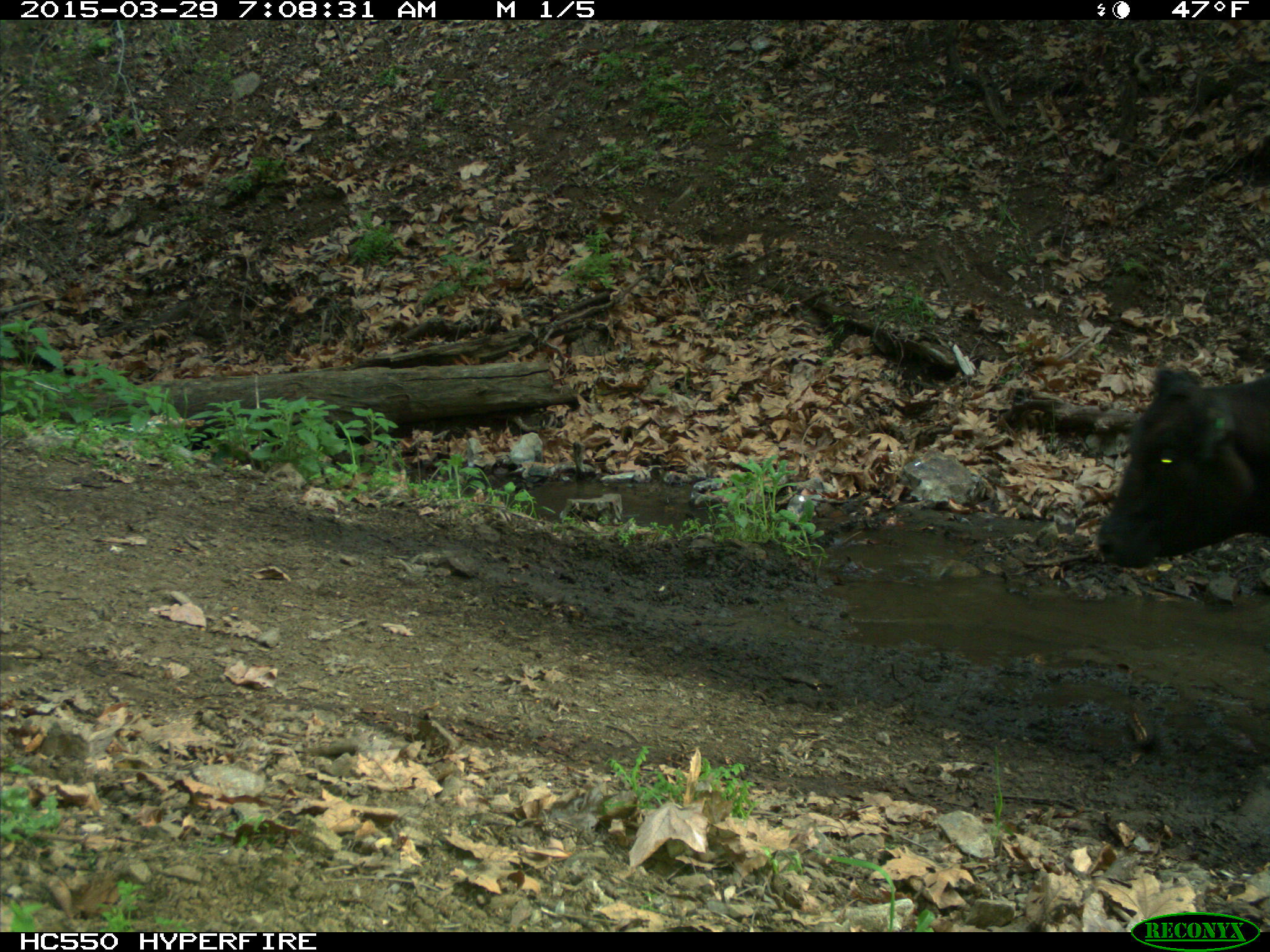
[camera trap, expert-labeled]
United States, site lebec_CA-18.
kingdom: Animalia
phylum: Chordata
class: Mammalia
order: Artiodactyla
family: Bovidae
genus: Bos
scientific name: Bos taurus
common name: domestic cow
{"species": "Bos taurus (domestic cow)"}